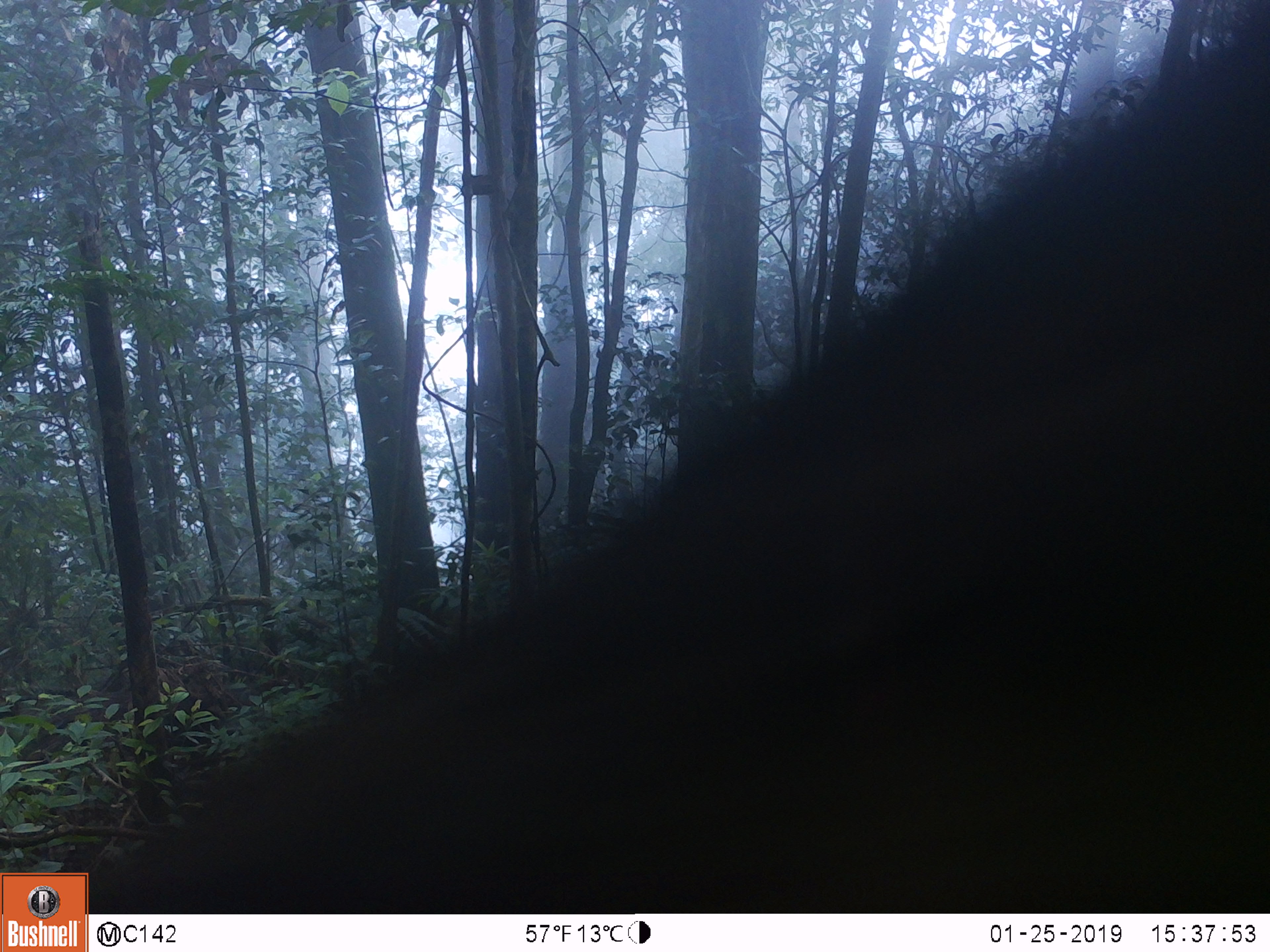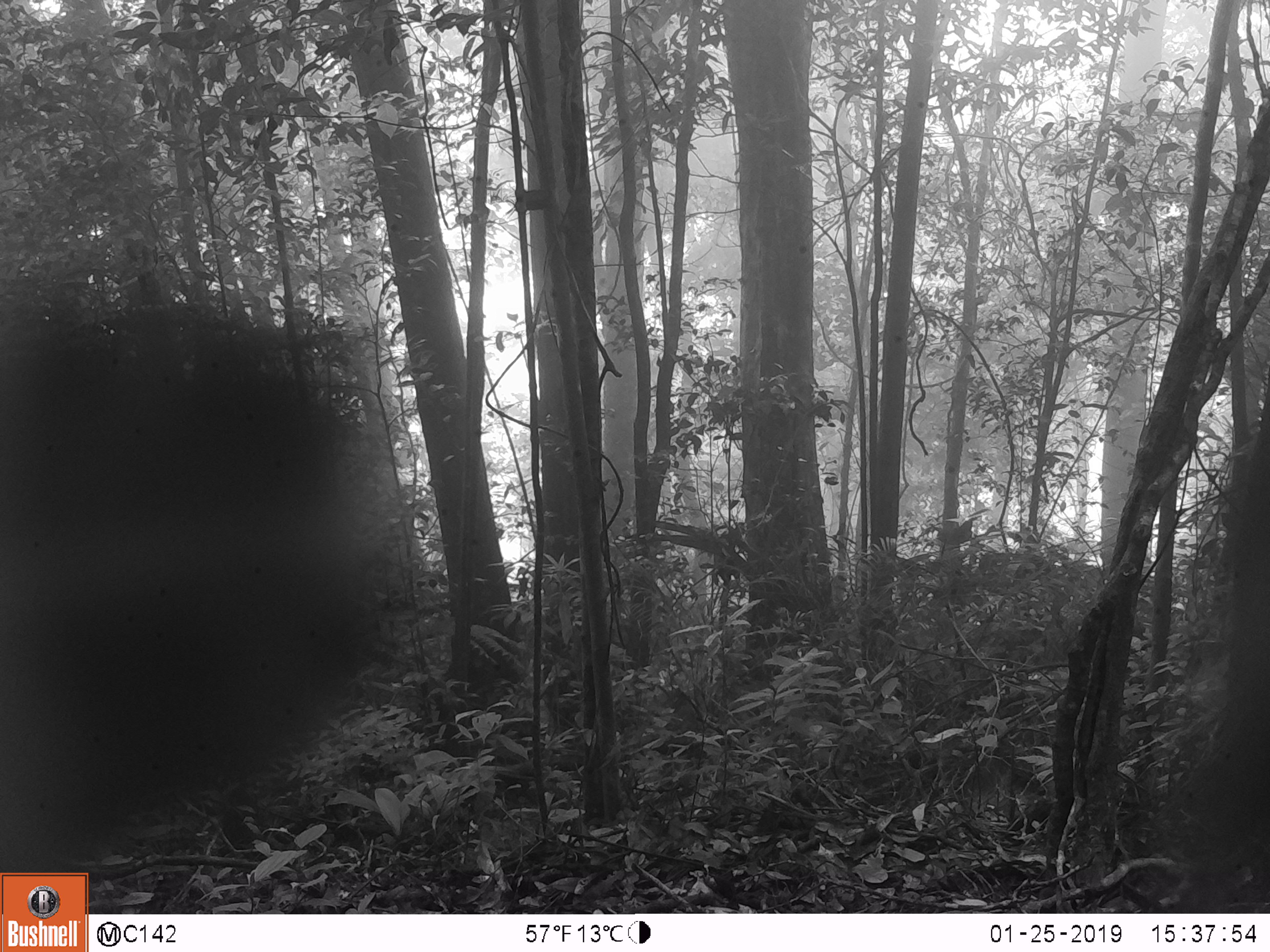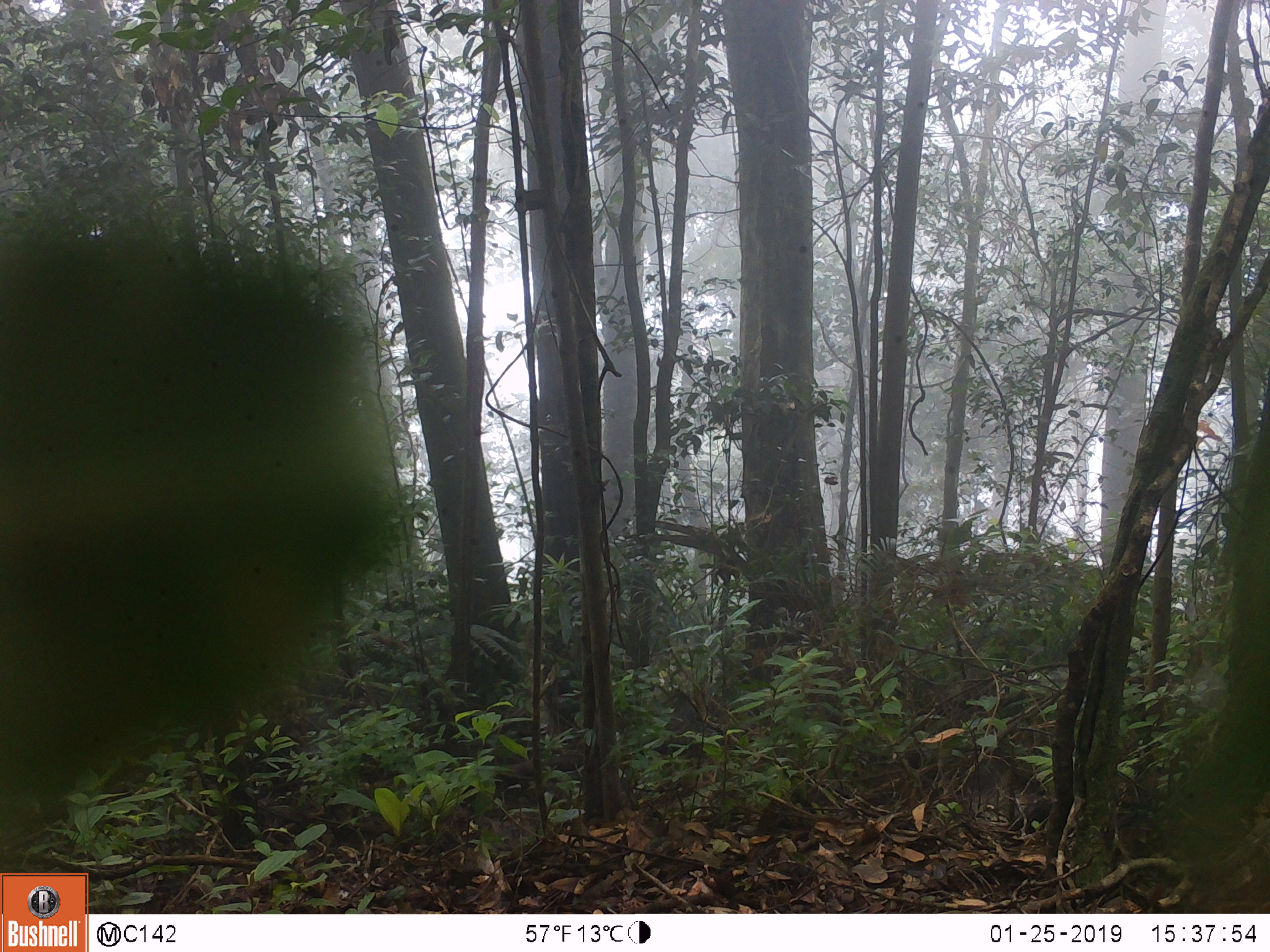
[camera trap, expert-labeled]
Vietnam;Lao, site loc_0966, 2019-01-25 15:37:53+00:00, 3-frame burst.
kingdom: Animalia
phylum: Chordata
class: Mammalia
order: Artiodactyla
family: Suidae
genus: Sus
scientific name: Sus scrofa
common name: eurasian wild pig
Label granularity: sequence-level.